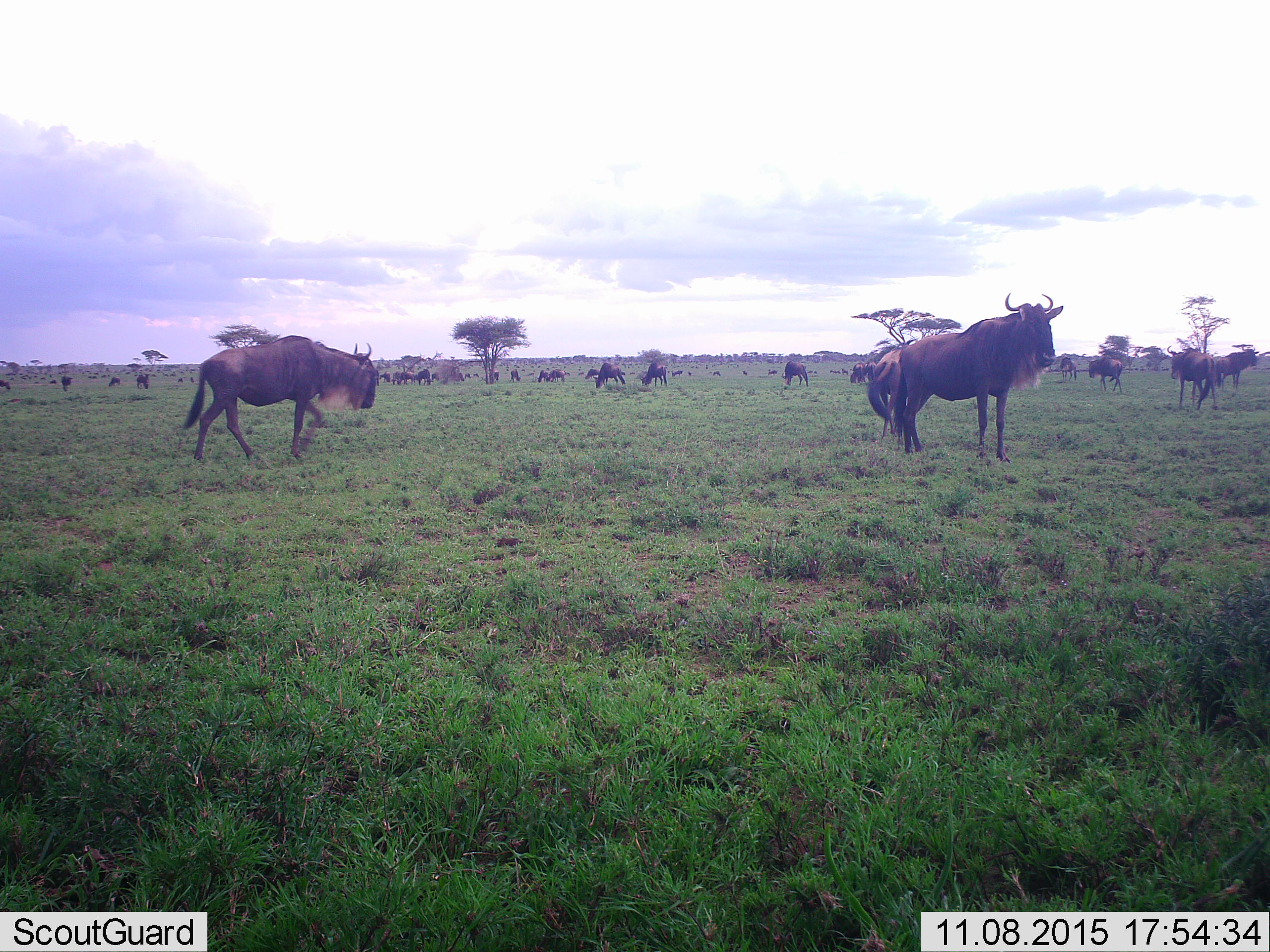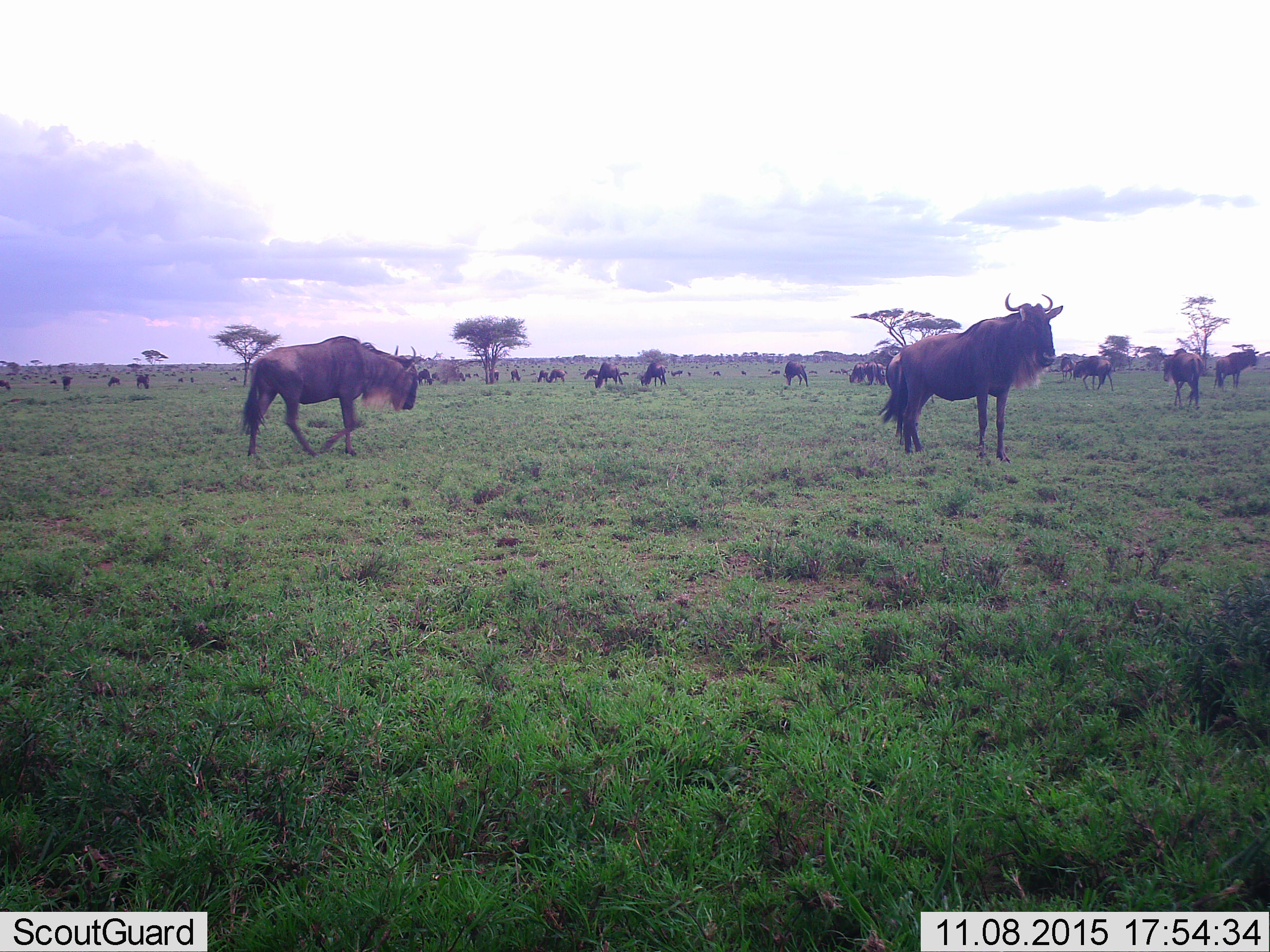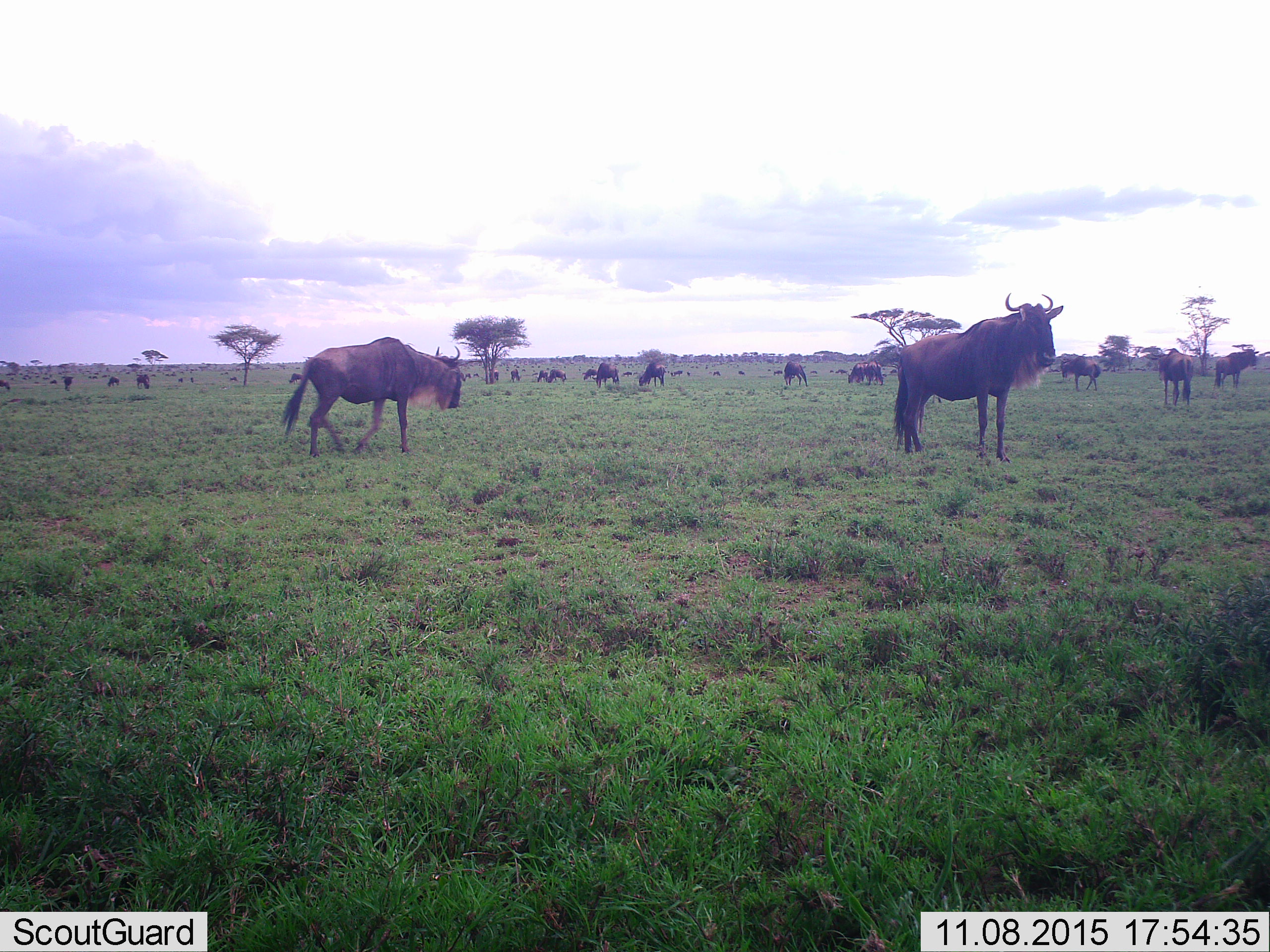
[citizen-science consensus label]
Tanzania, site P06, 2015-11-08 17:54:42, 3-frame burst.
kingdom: Animalia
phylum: Chordata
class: Mammalia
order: Artiodactyla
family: Bovidae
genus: Connochaetes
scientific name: Connochaetes taurinus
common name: blue wildebeest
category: wildebeest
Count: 51+.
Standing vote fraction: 90%.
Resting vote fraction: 30%.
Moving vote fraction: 60%.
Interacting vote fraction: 10%.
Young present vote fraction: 40%.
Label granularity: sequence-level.